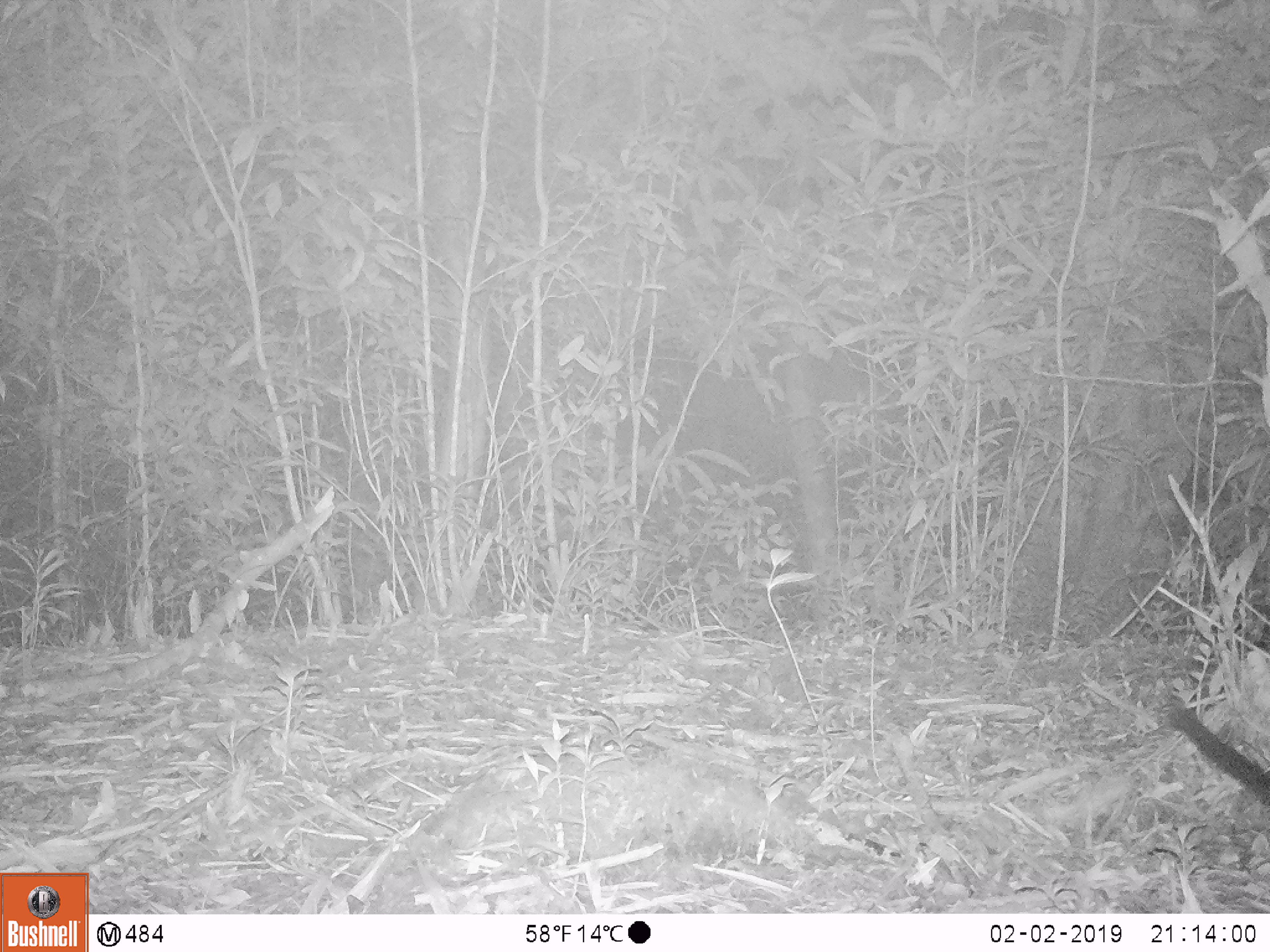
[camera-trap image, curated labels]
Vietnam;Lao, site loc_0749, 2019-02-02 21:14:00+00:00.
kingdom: Animalia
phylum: Chordata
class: Mammalia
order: Carnivora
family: Viverridae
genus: Paguma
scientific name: Paguma larvata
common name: masked palm civet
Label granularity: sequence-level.